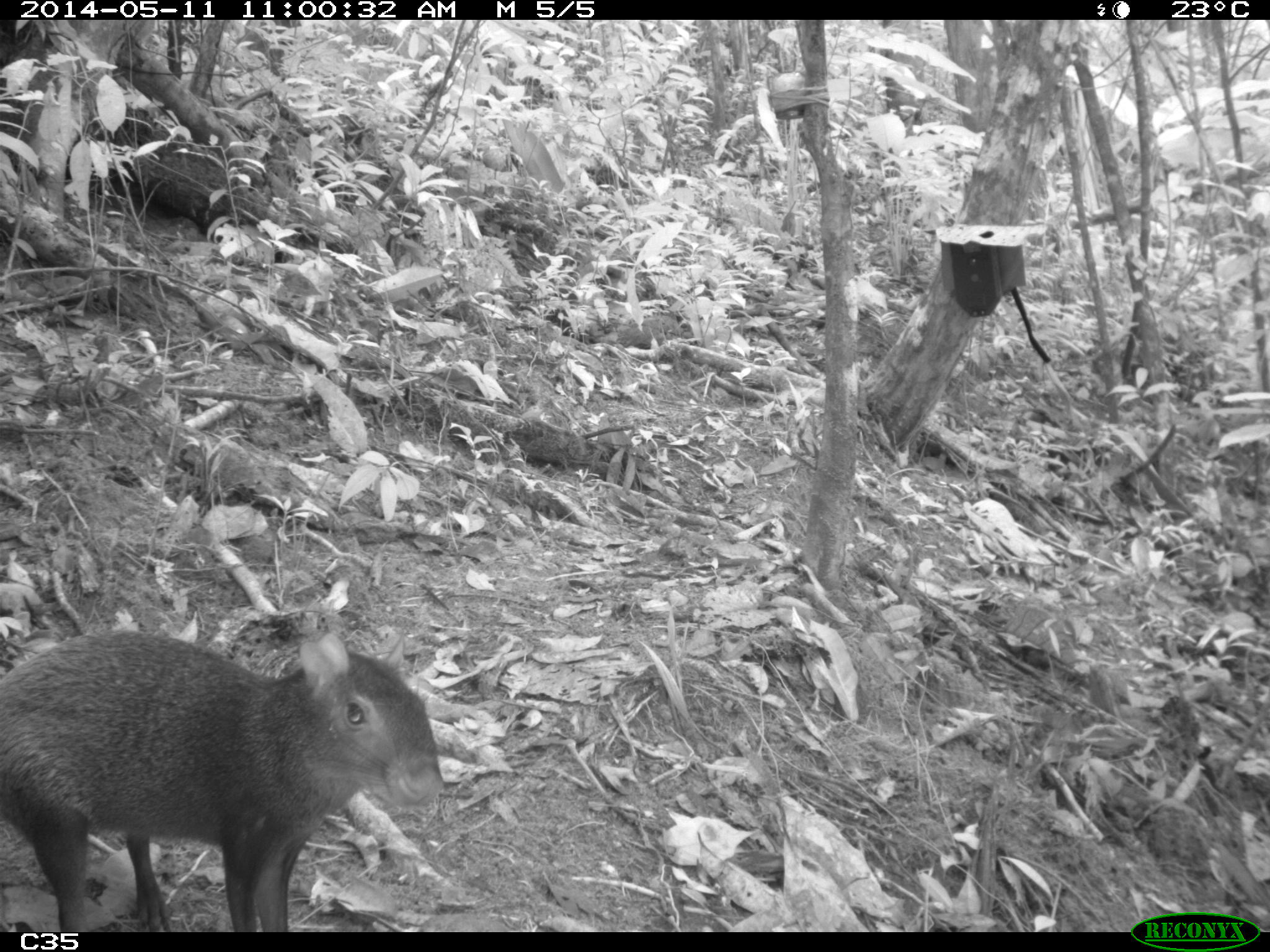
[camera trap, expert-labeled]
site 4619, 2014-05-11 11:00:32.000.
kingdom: Animalia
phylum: Chordata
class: Mammalia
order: Rodentia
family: Dasyproctidae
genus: Dasyprocta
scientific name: Dasyprocta leporina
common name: red-rumped agouti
Dasyprocta leporina (red-rumped agouti), count 1, age adult, sex male.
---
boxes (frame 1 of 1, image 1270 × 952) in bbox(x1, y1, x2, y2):
dasyprocta leporina: bbox(0, 625, 445, 931)